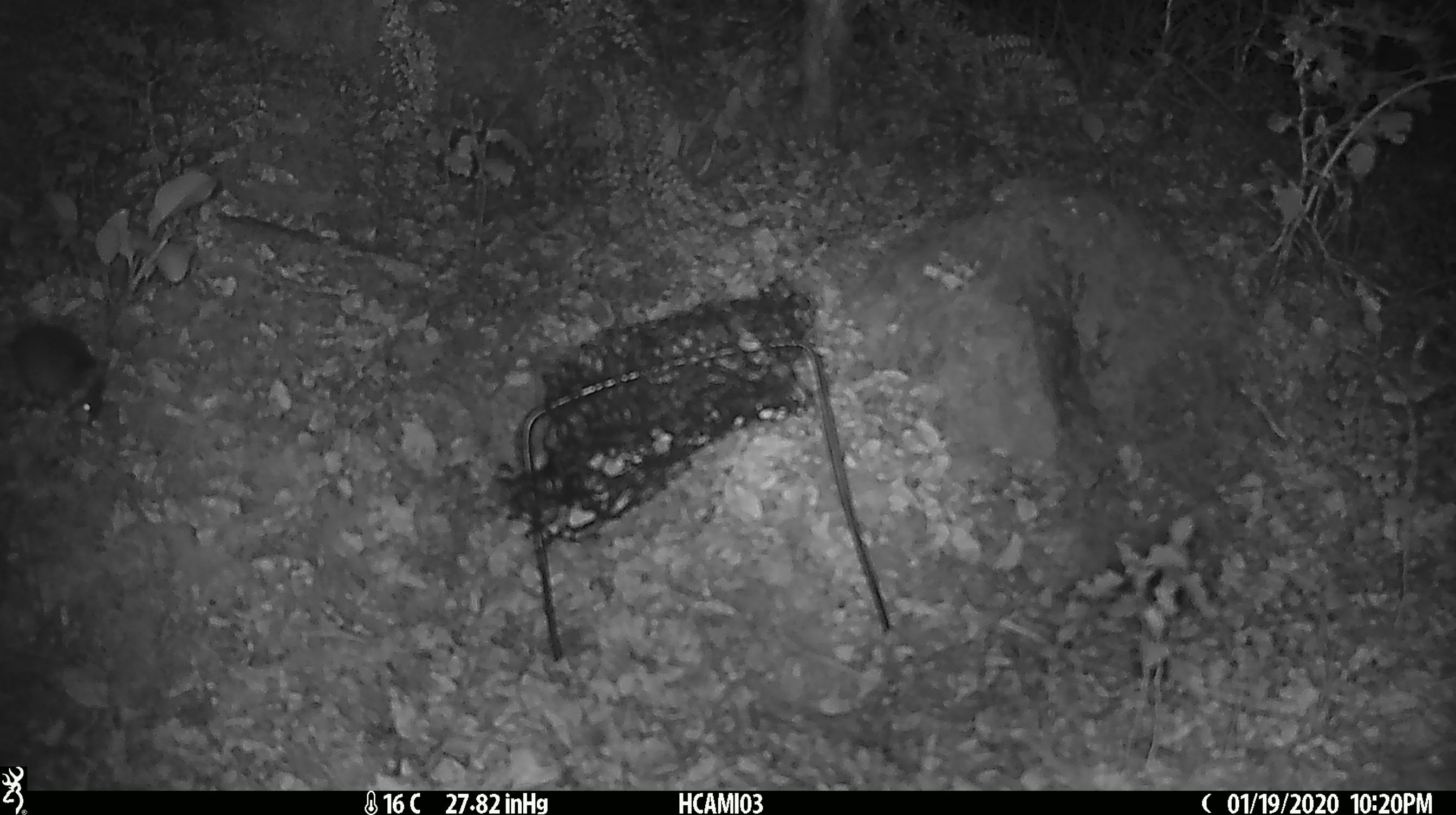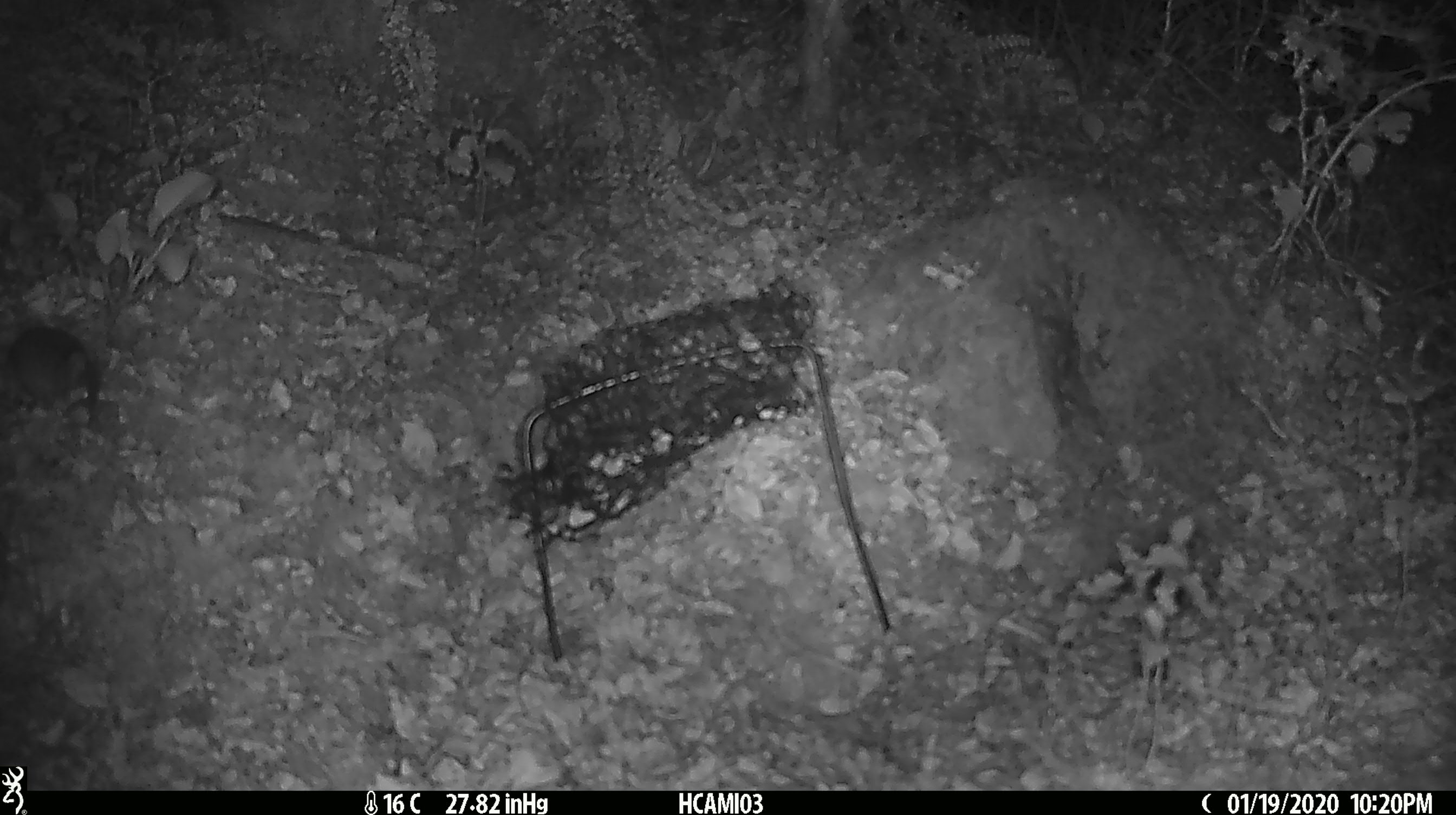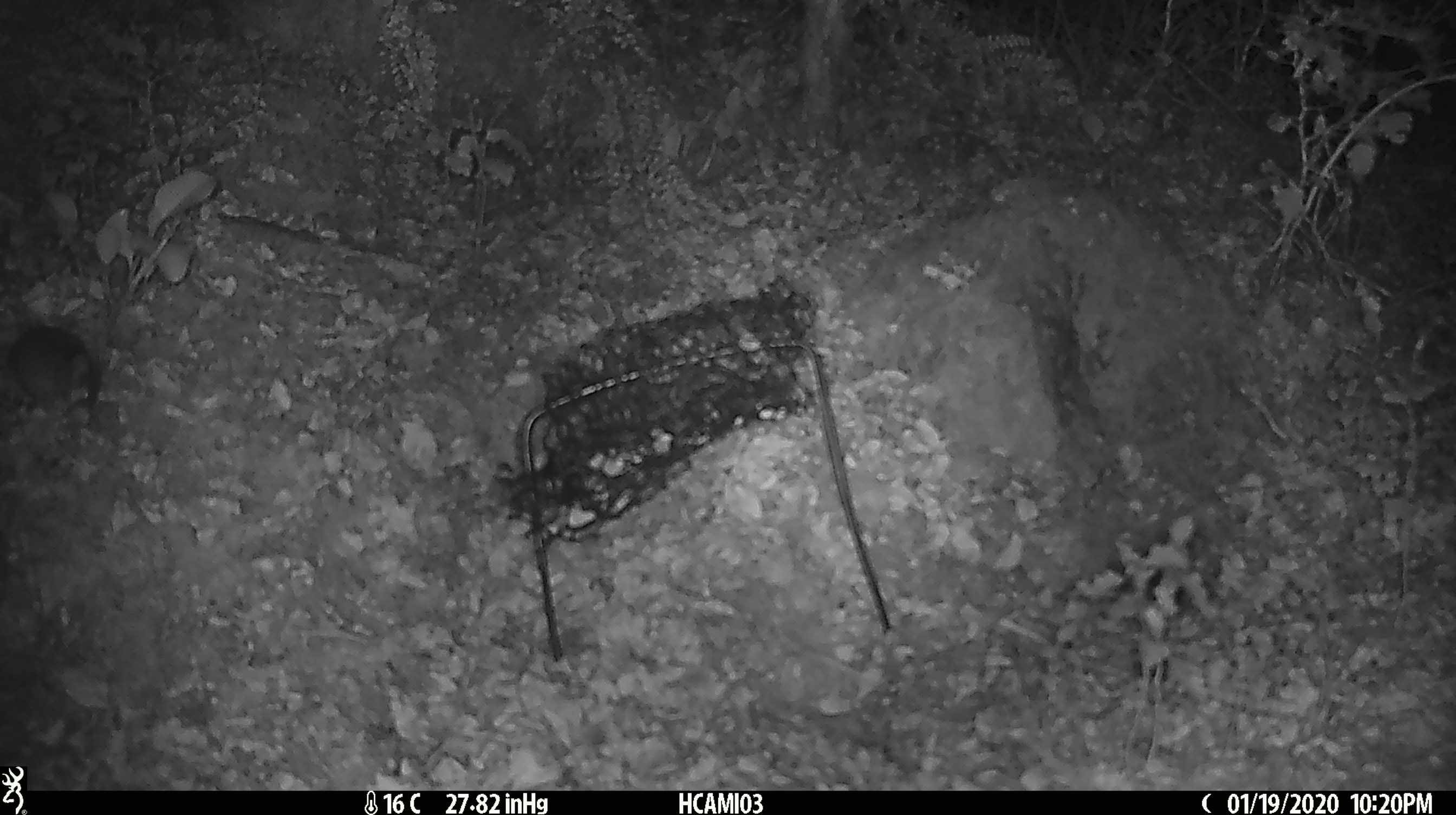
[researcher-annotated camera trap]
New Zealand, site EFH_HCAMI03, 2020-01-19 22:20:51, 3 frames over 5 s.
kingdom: Animalia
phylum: Chordata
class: Mammalia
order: Rodentia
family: Muridae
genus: Mus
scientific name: Mus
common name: mouse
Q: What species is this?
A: Mouse (Mus).